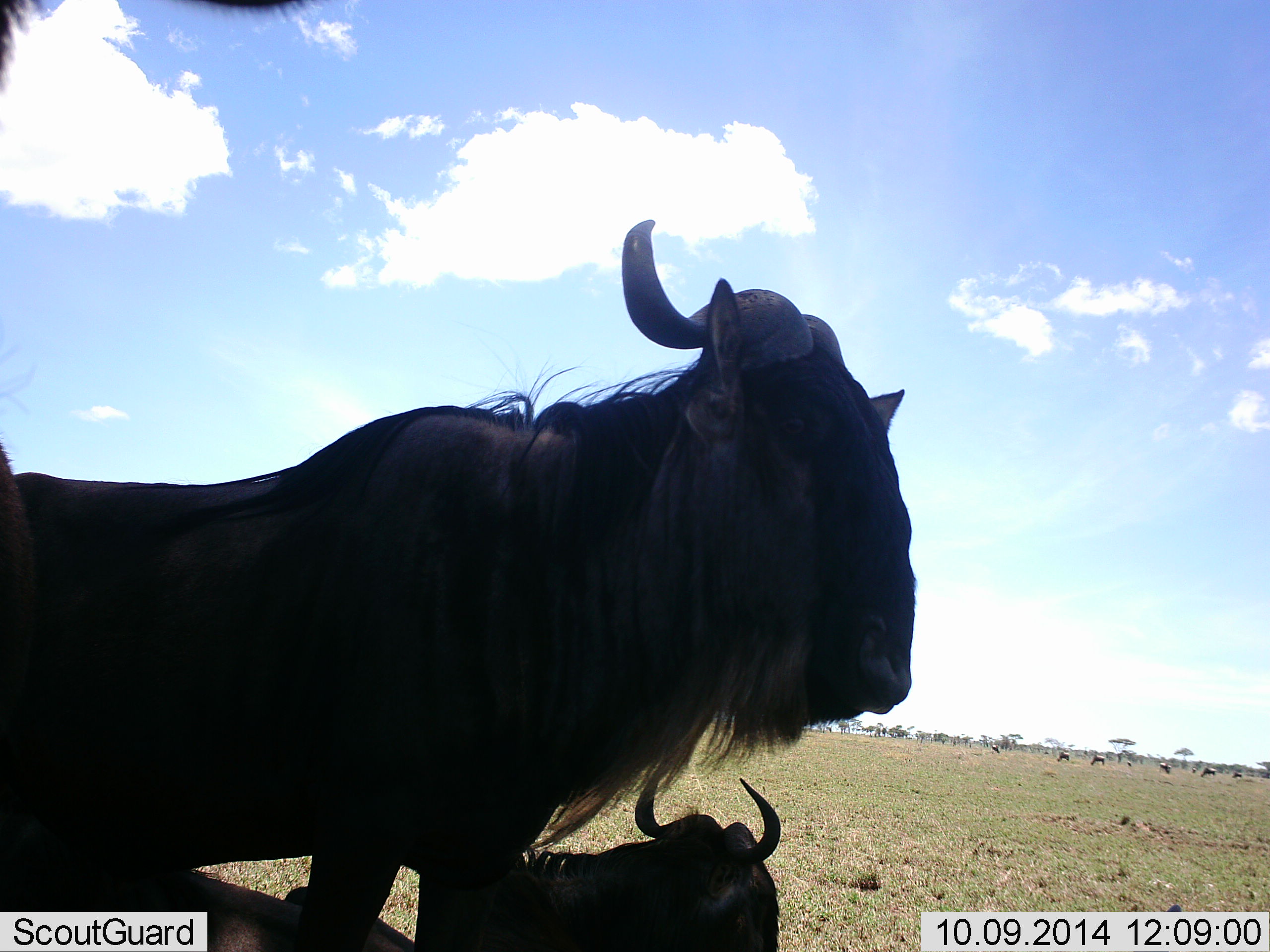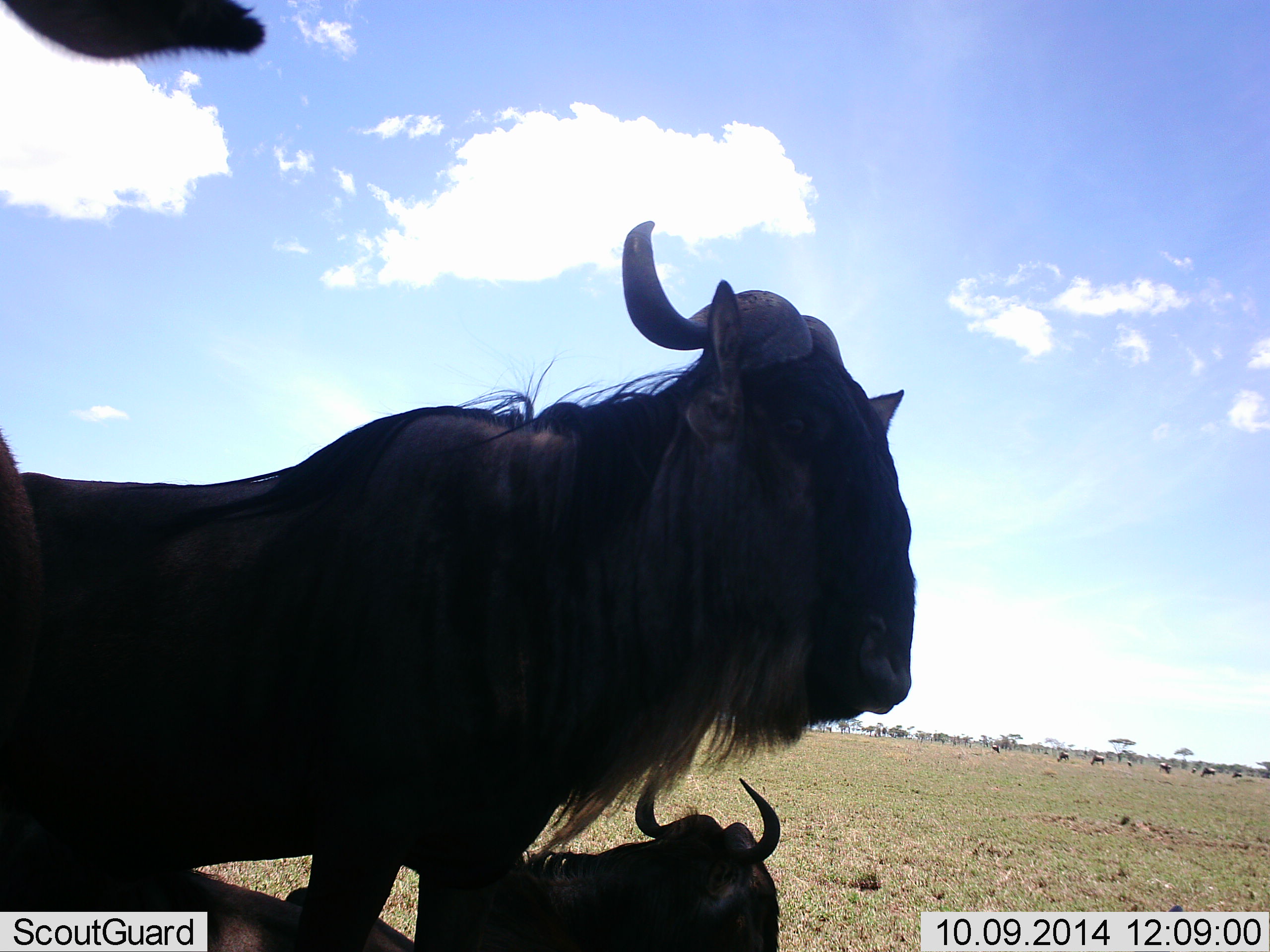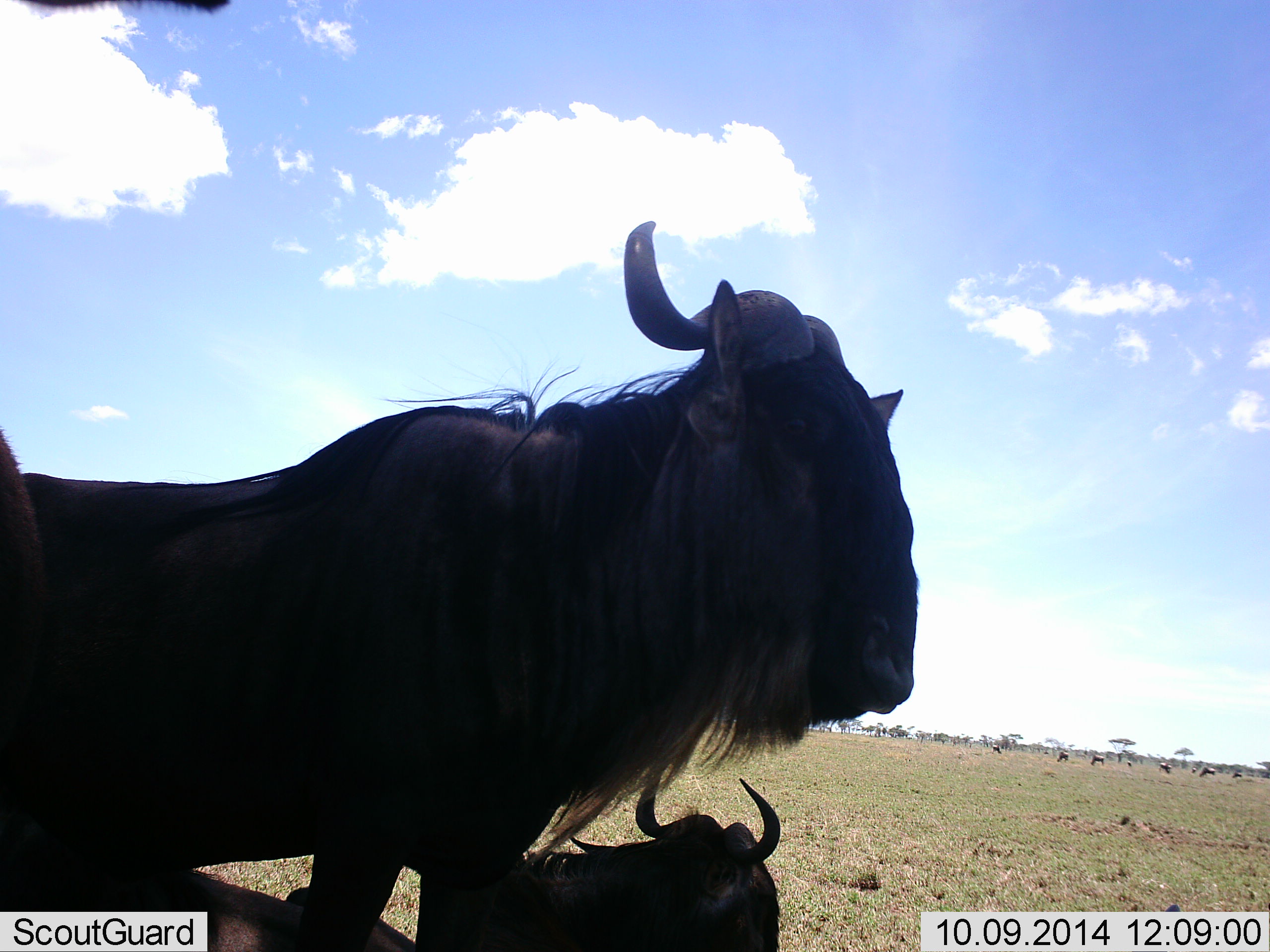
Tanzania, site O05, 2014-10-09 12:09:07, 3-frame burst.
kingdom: Animalia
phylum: Chordata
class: Mammalia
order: Artiodactyla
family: Bovidae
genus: Connochaetes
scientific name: Connochaetes taurinus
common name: blue wildebeest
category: wildebeest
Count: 3.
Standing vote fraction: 100%.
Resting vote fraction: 70%.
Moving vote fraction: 10%.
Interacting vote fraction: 10%.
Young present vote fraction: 10%.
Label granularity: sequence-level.